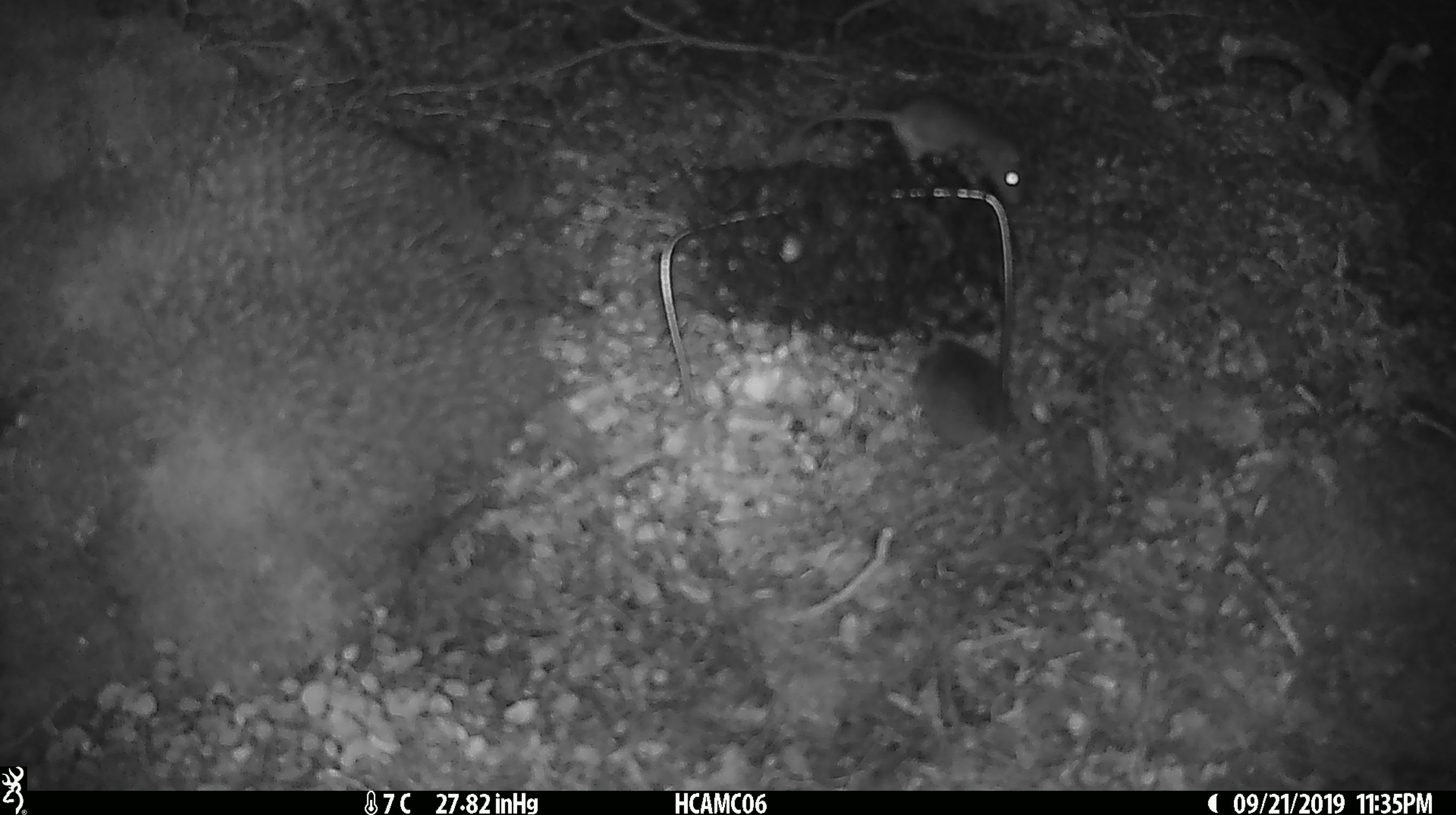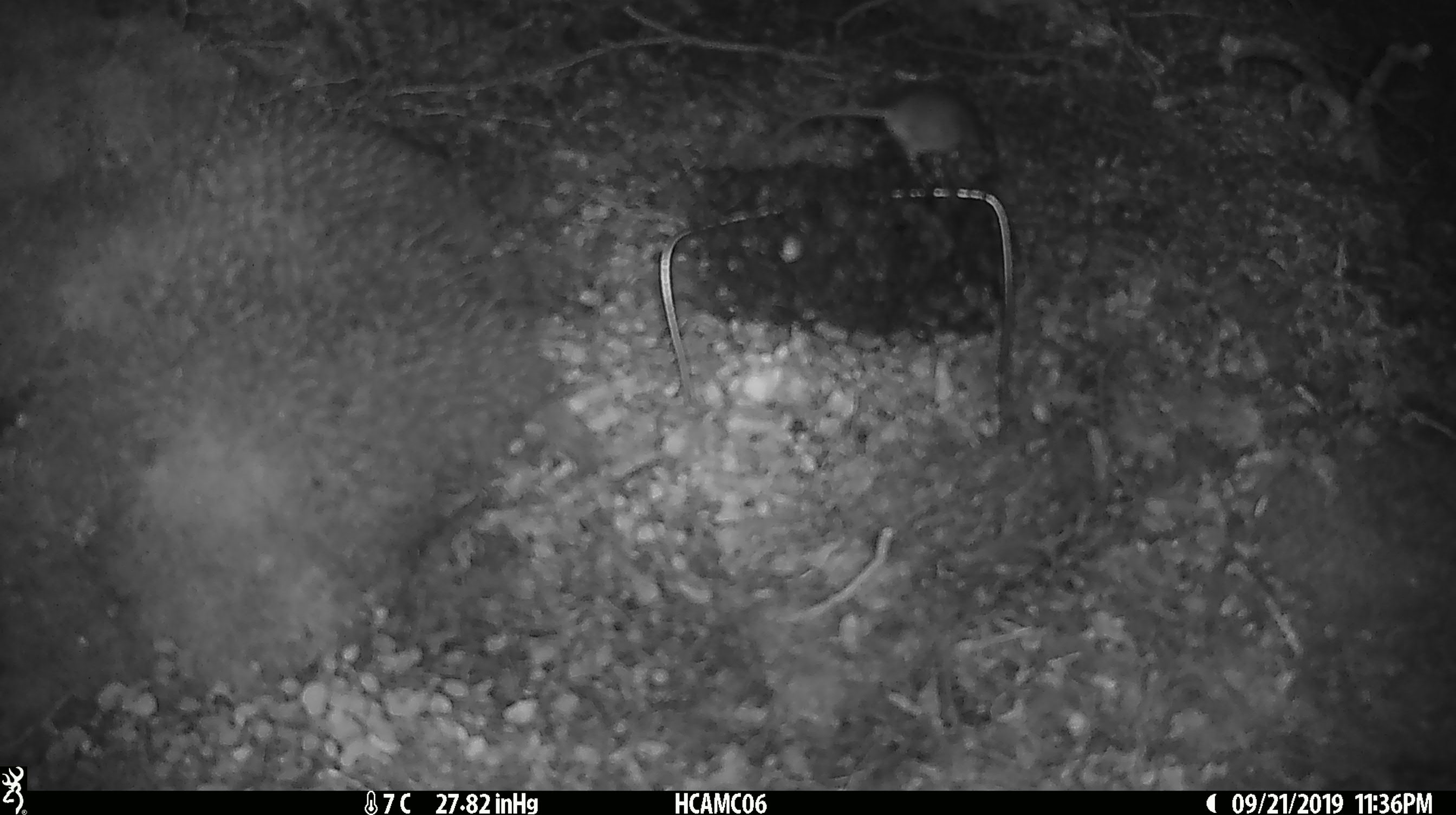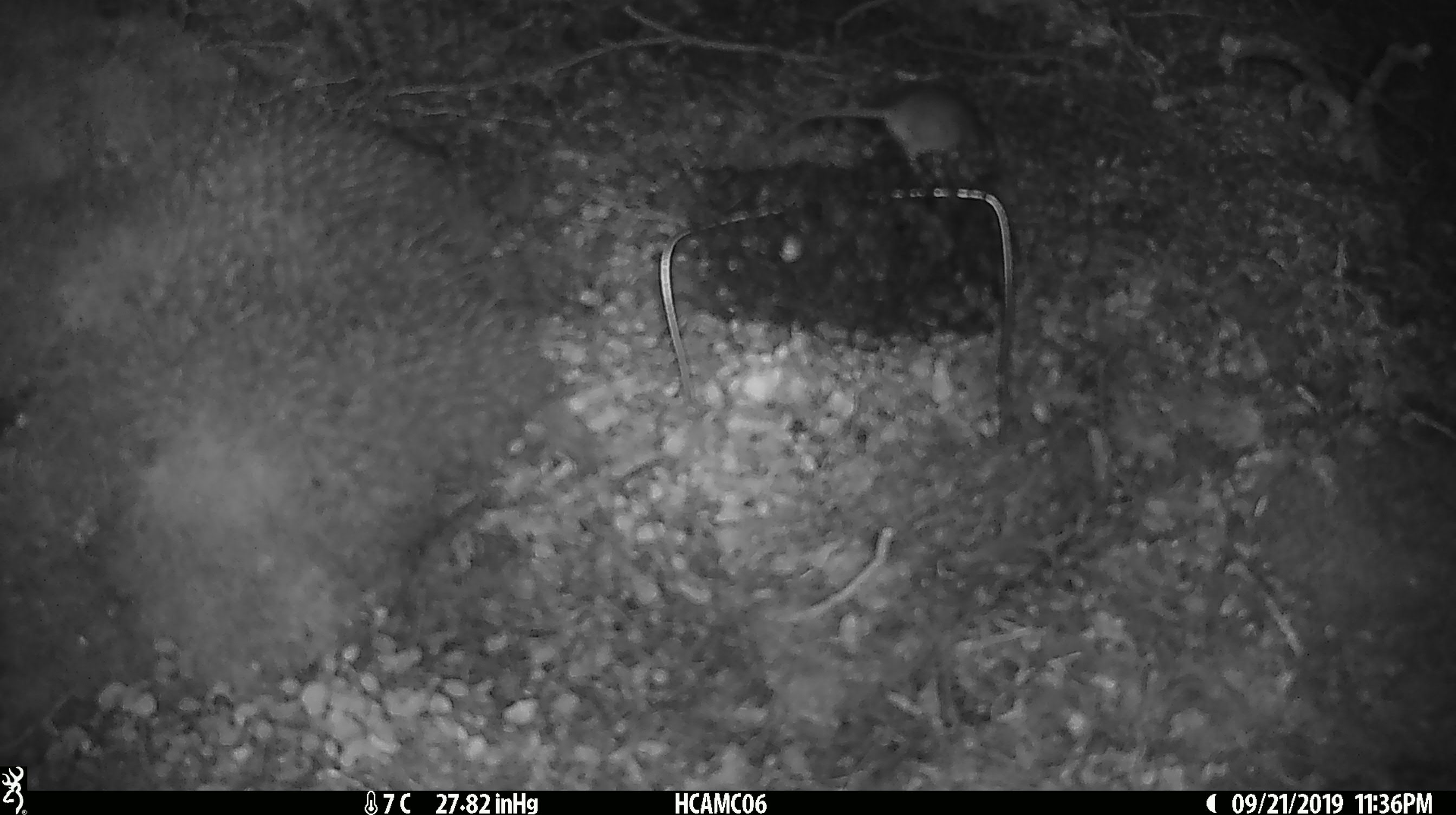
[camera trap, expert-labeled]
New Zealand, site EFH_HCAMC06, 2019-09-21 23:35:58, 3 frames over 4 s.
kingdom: Animalia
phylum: Chordata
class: Mammalia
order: Rodentia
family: Muridae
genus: Mus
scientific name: Mus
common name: mouse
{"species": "mouse (Mus)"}